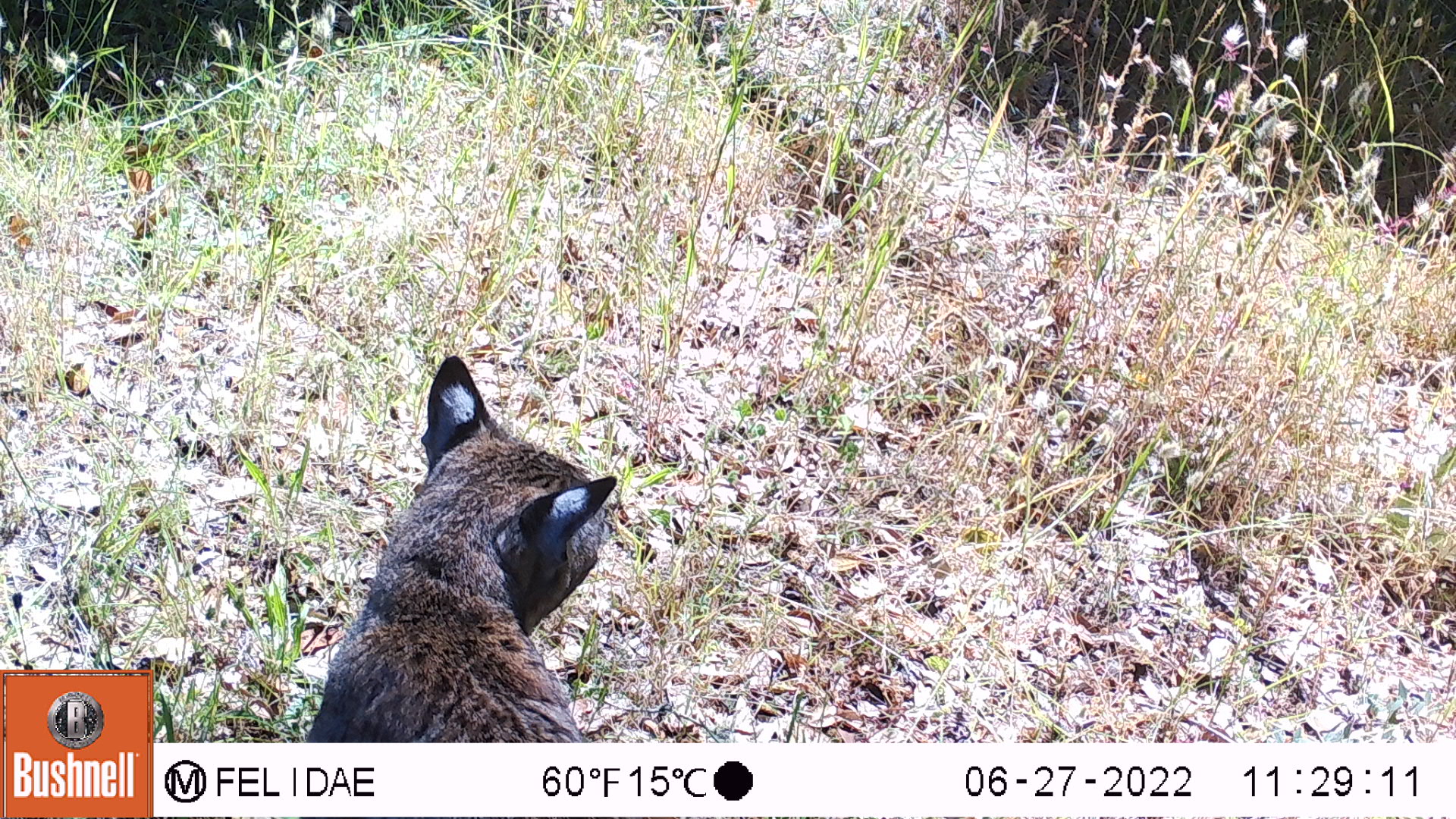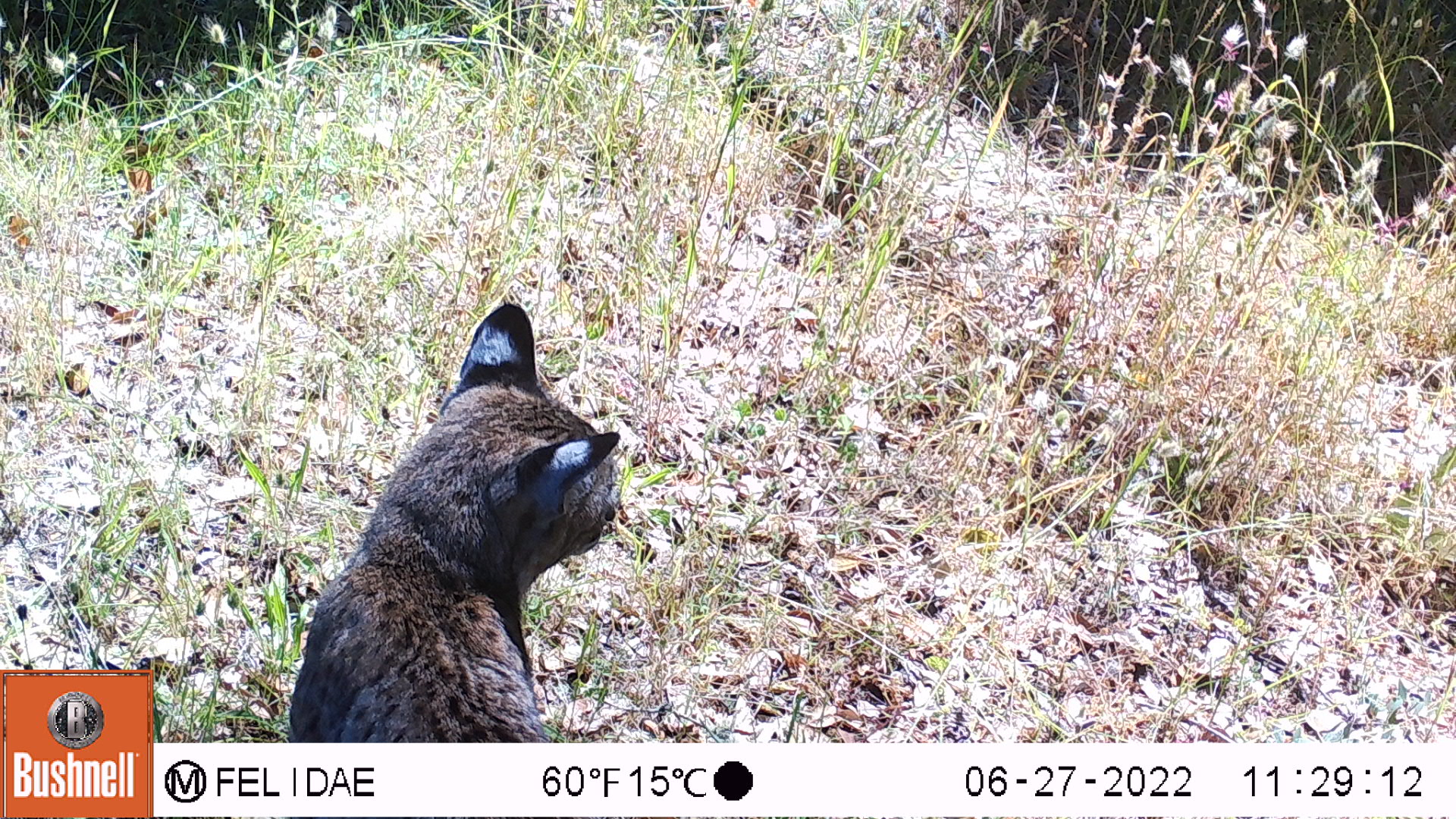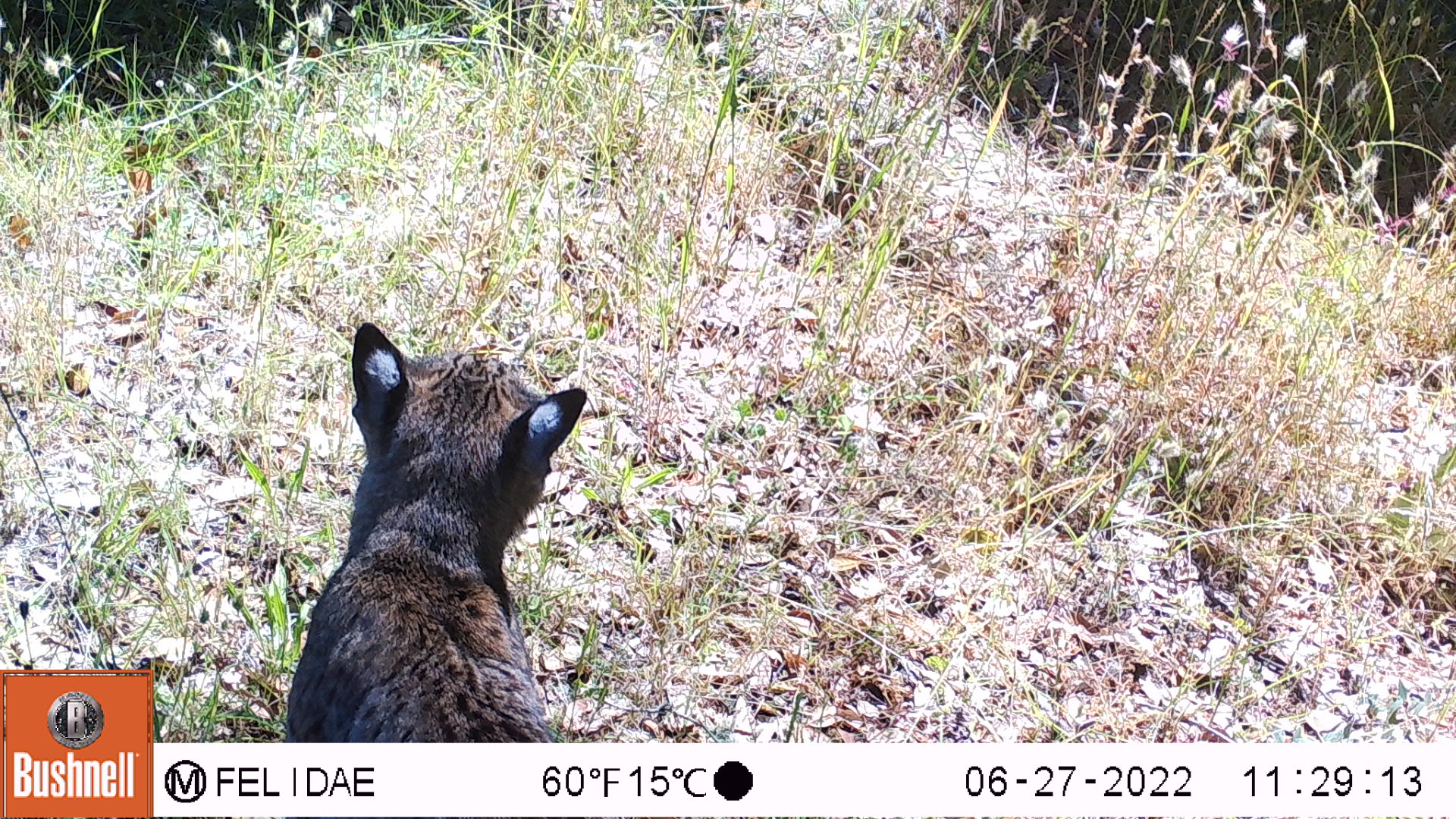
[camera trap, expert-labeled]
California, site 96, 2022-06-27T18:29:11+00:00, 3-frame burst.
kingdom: Animalia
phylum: Chordata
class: Mammalia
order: Carnivora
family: Felidae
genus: Lynx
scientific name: Lynx rufus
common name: bobcat